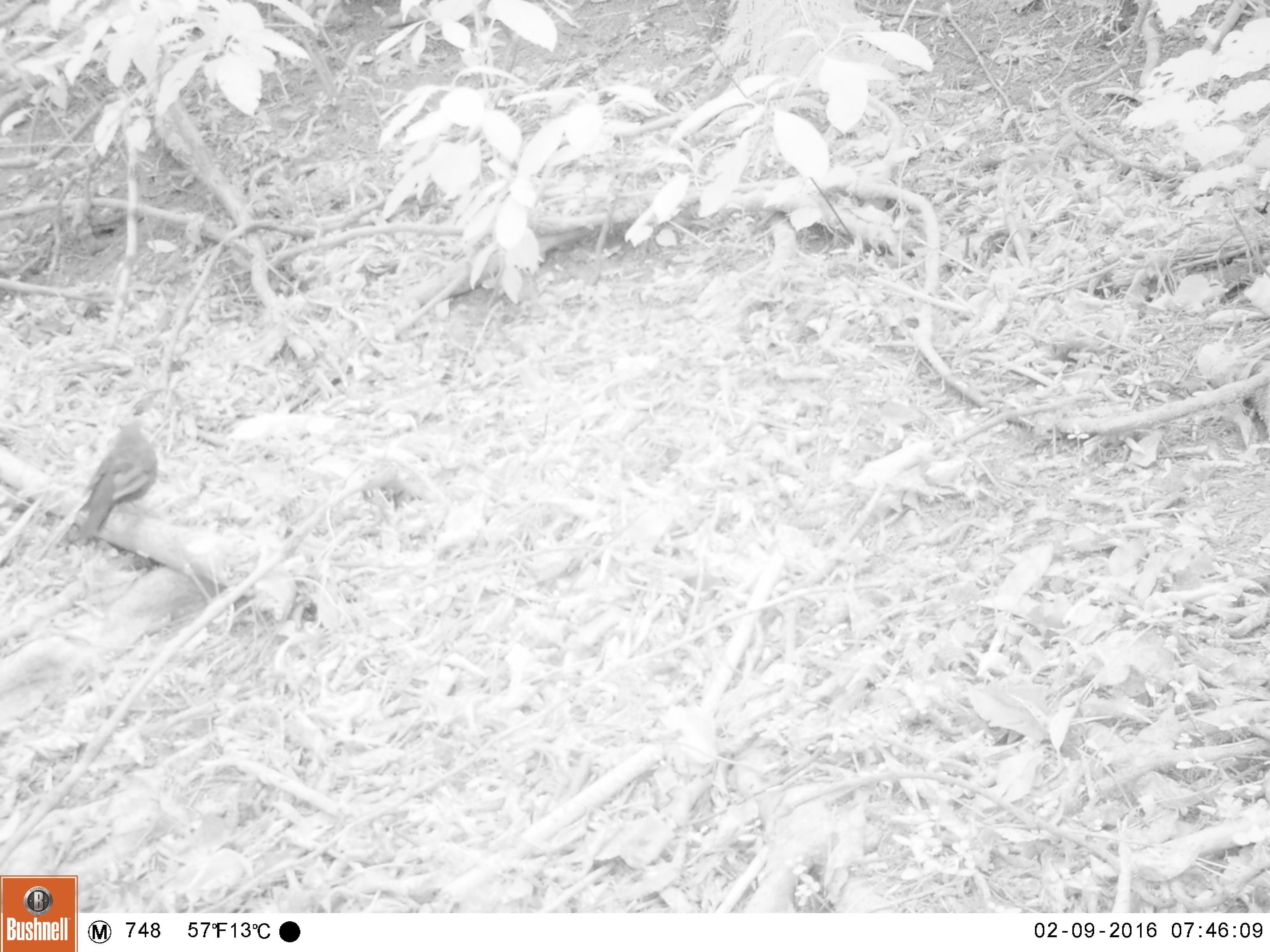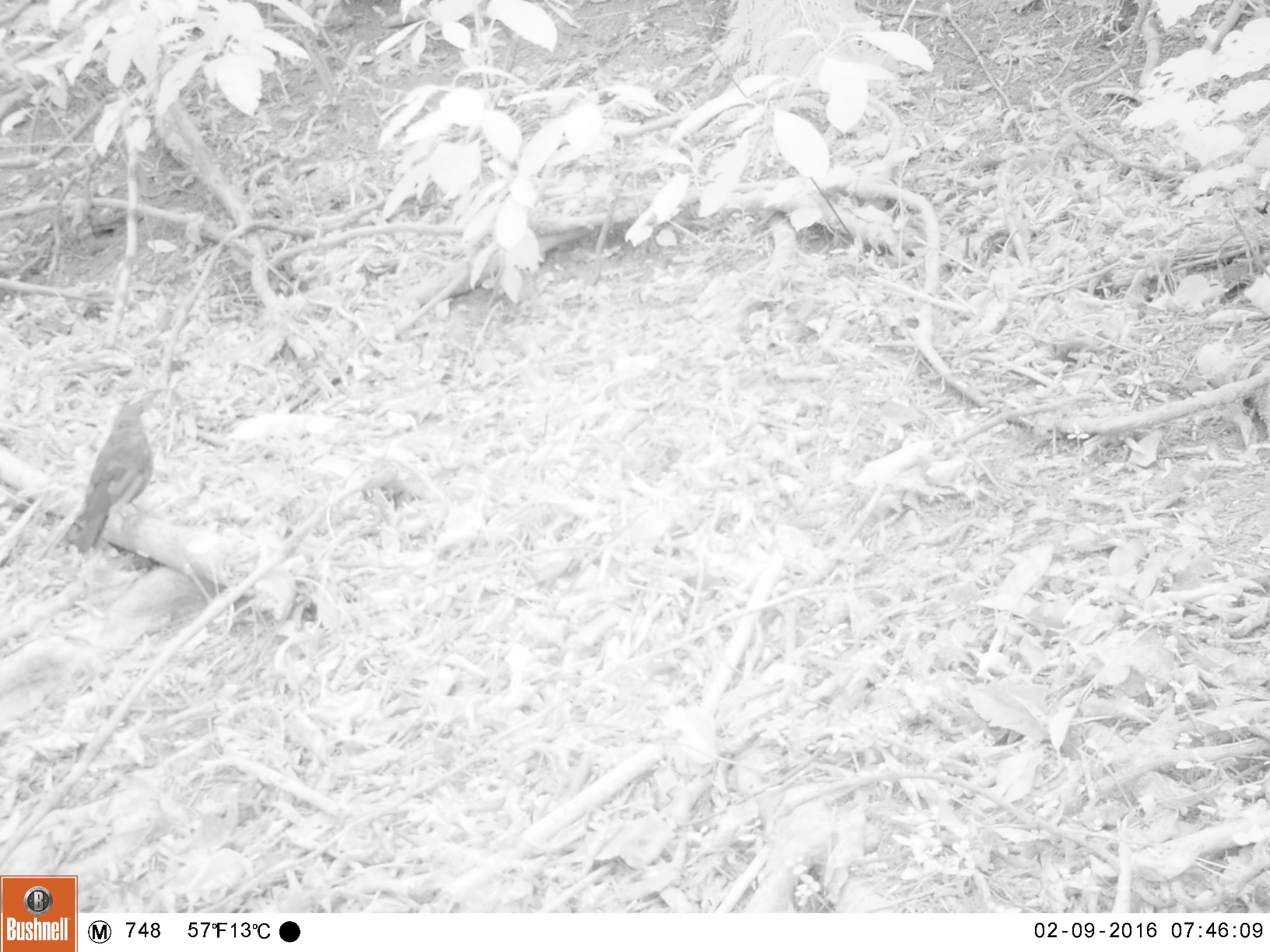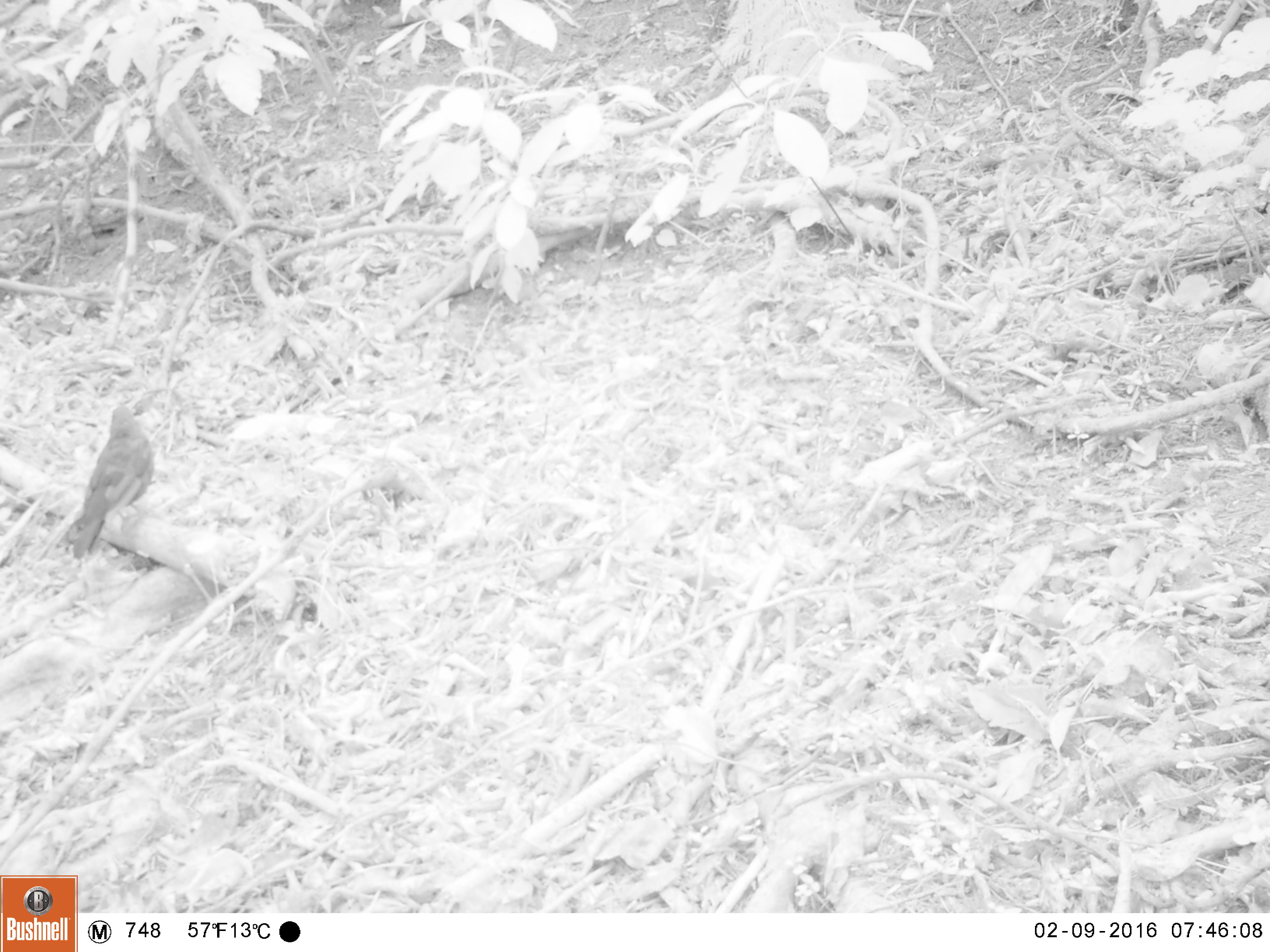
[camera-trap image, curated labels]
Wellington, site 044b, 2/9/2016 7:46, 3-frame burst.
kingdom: Animalia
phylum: Chordata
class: Aves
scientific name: Aves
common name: bird